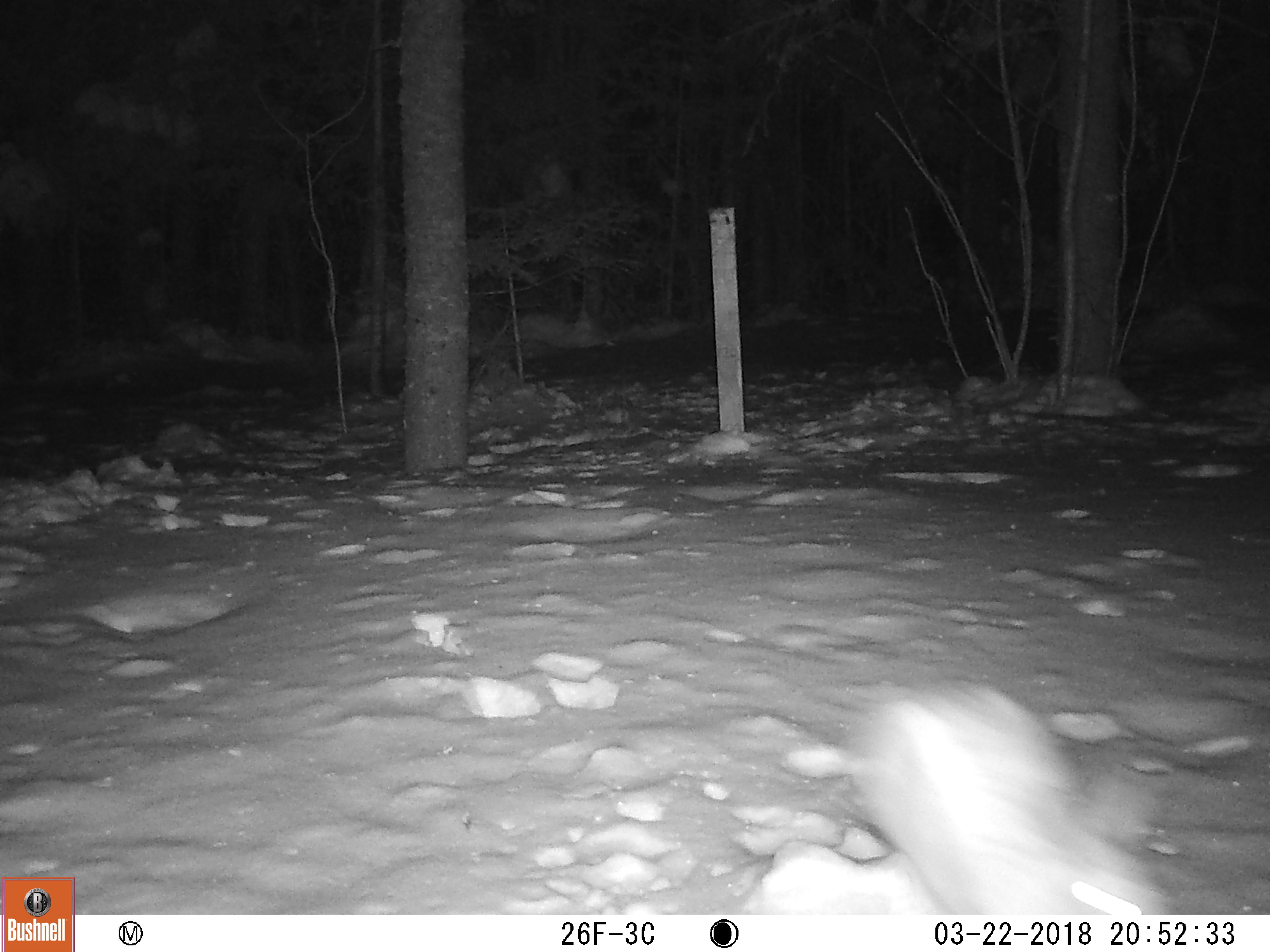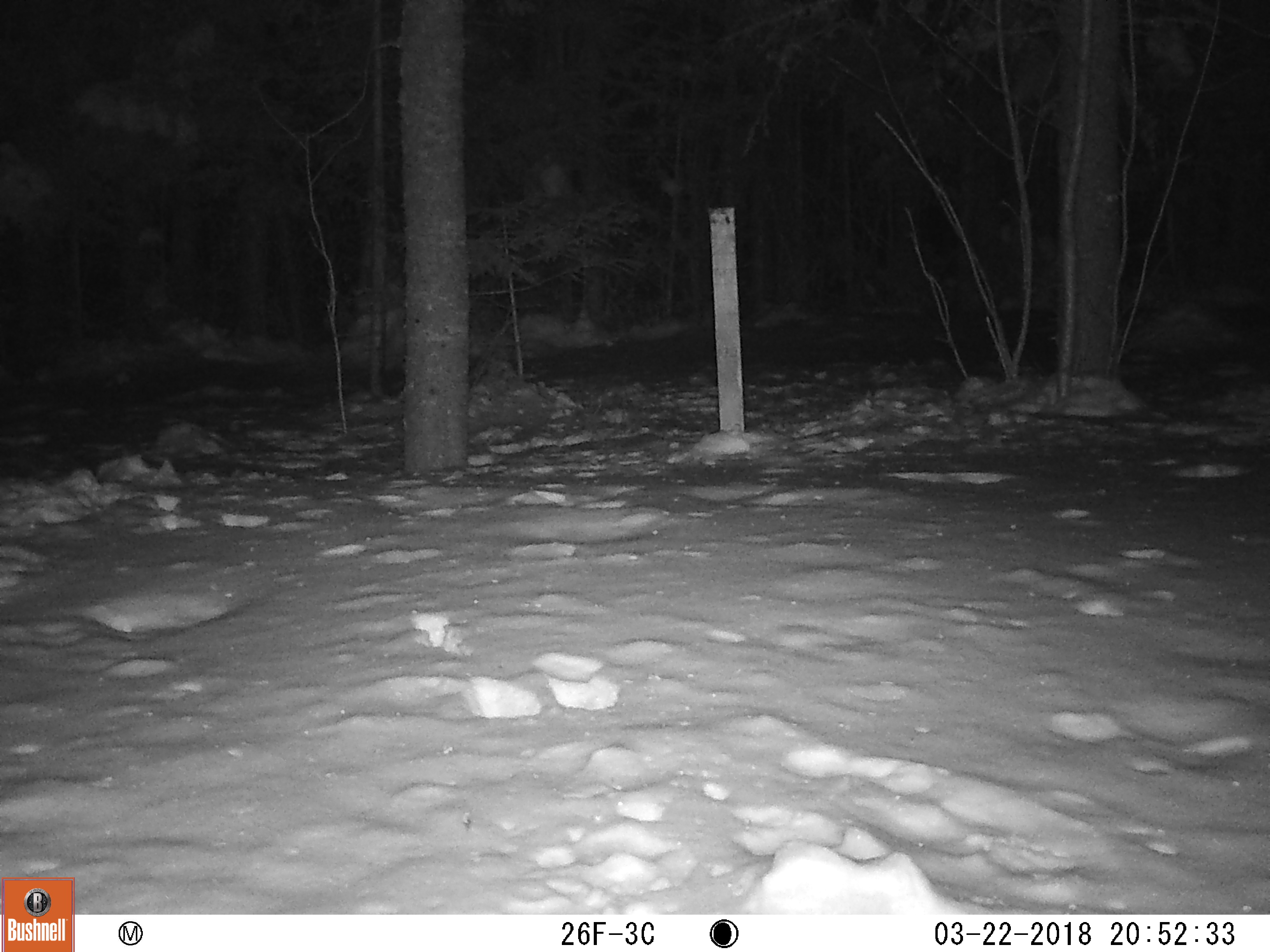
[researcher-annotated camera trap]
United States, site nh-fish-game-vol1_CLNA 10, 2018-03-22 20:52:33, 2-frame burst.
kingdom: Animalia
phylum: Chordata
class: Mammalia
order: Lagomorpha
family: Leporidae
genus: Lepus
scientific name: Lepus americanus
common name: snowshoe hare